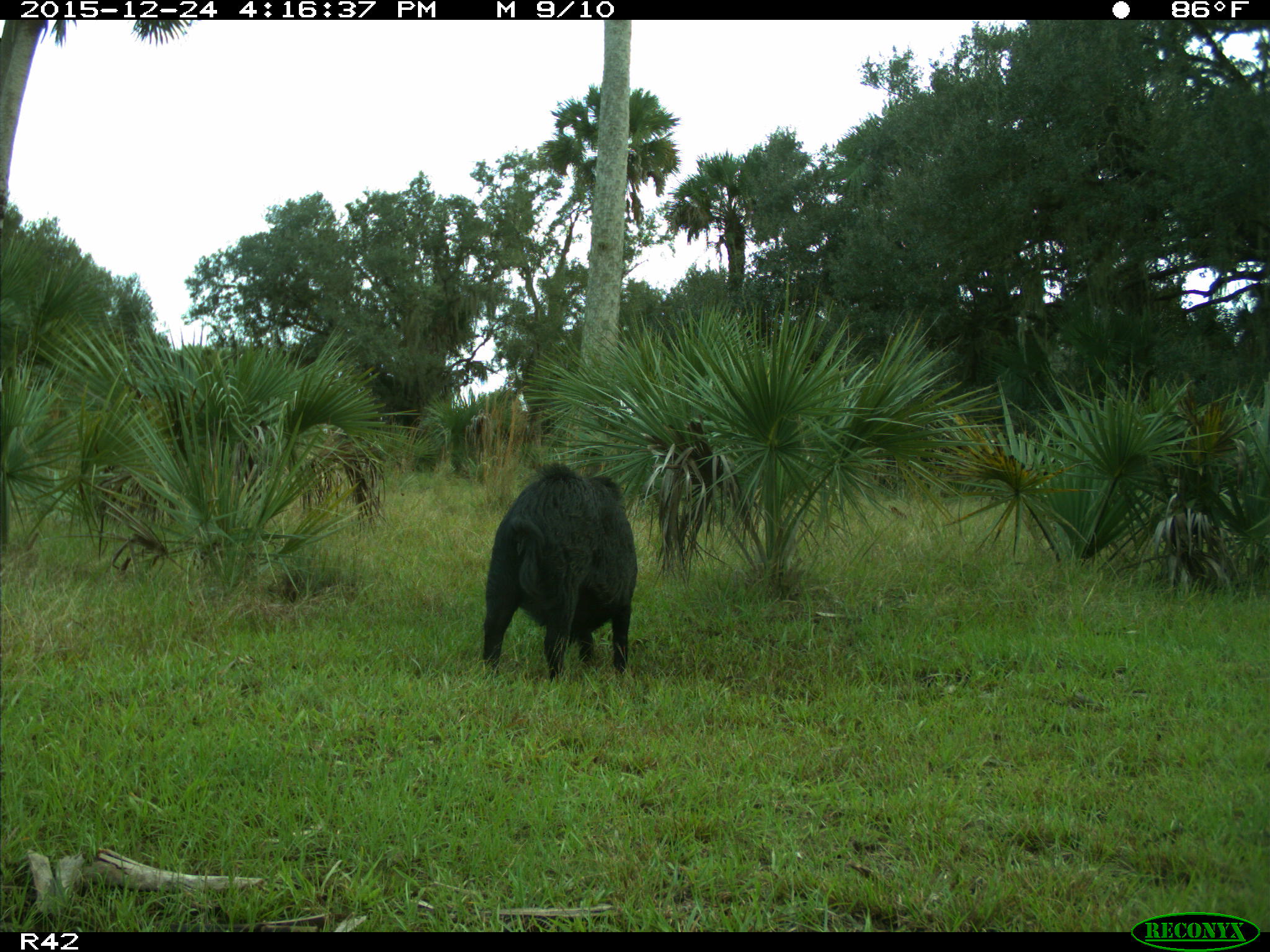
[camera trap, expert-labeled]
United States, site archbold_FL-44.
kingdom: Animalia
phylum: Chordata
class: Mammalia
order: Artiodactyla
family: Suidae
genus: Sus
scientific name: Sus scrofa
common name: wild boar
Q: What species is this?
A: Sus scrofa (wild boar).